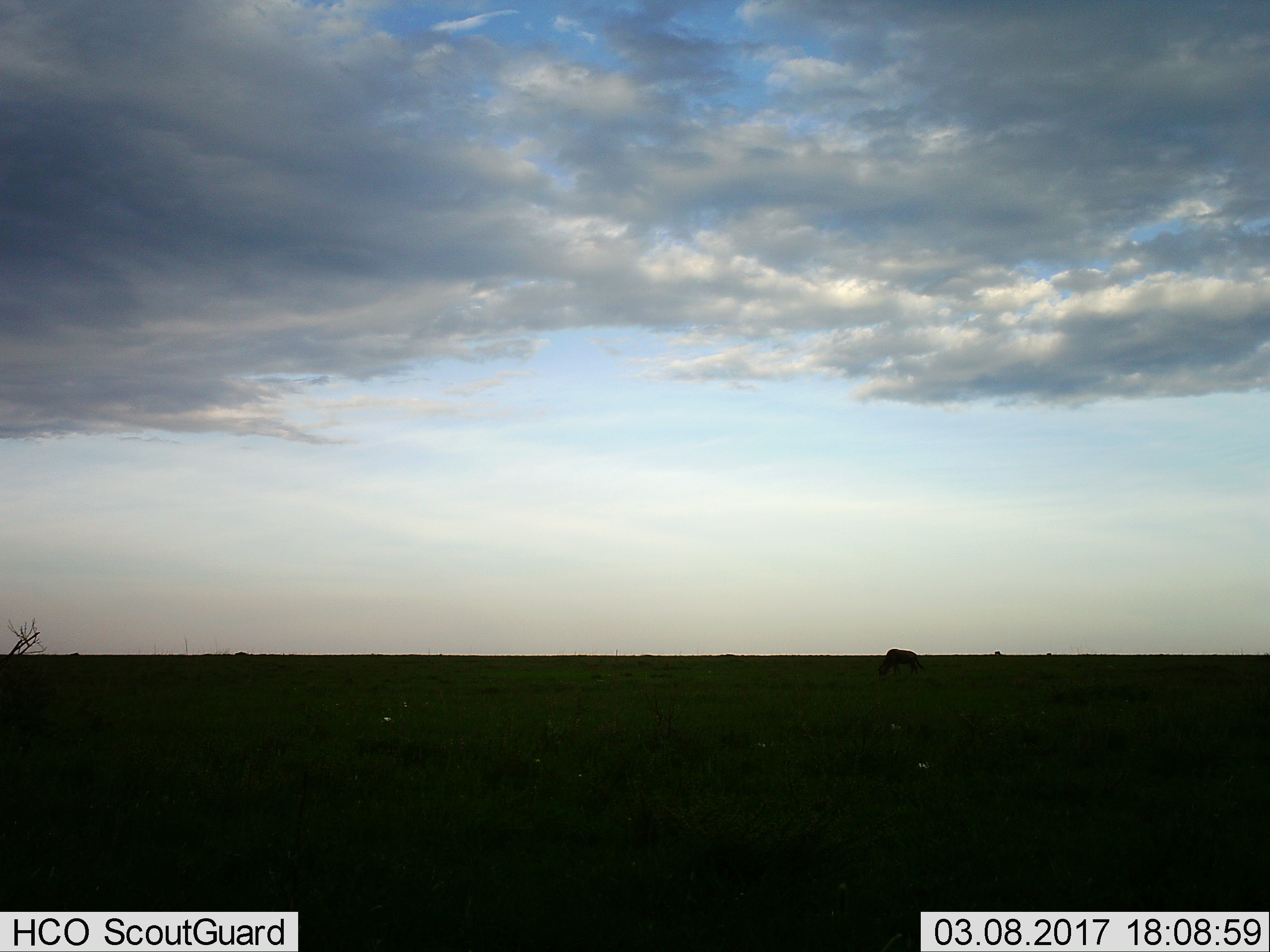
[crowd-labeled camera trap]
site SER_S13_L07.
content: unidentified animal